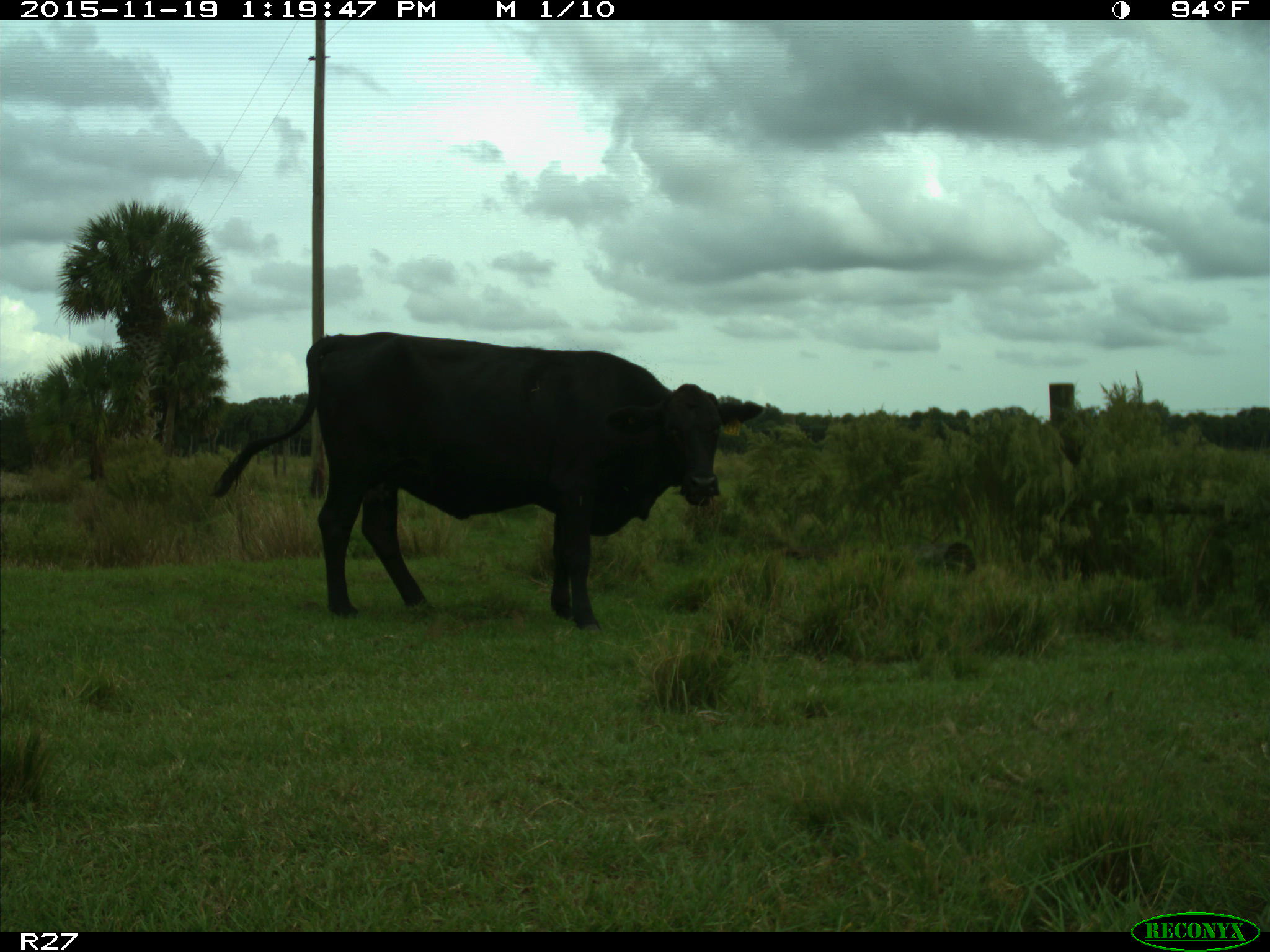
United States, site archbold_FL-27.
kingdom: Animalia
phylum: Chordata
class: Mammalia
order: Artiodactyla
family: Bovidae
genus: Bos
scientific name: Bos taurus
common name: domestic cow